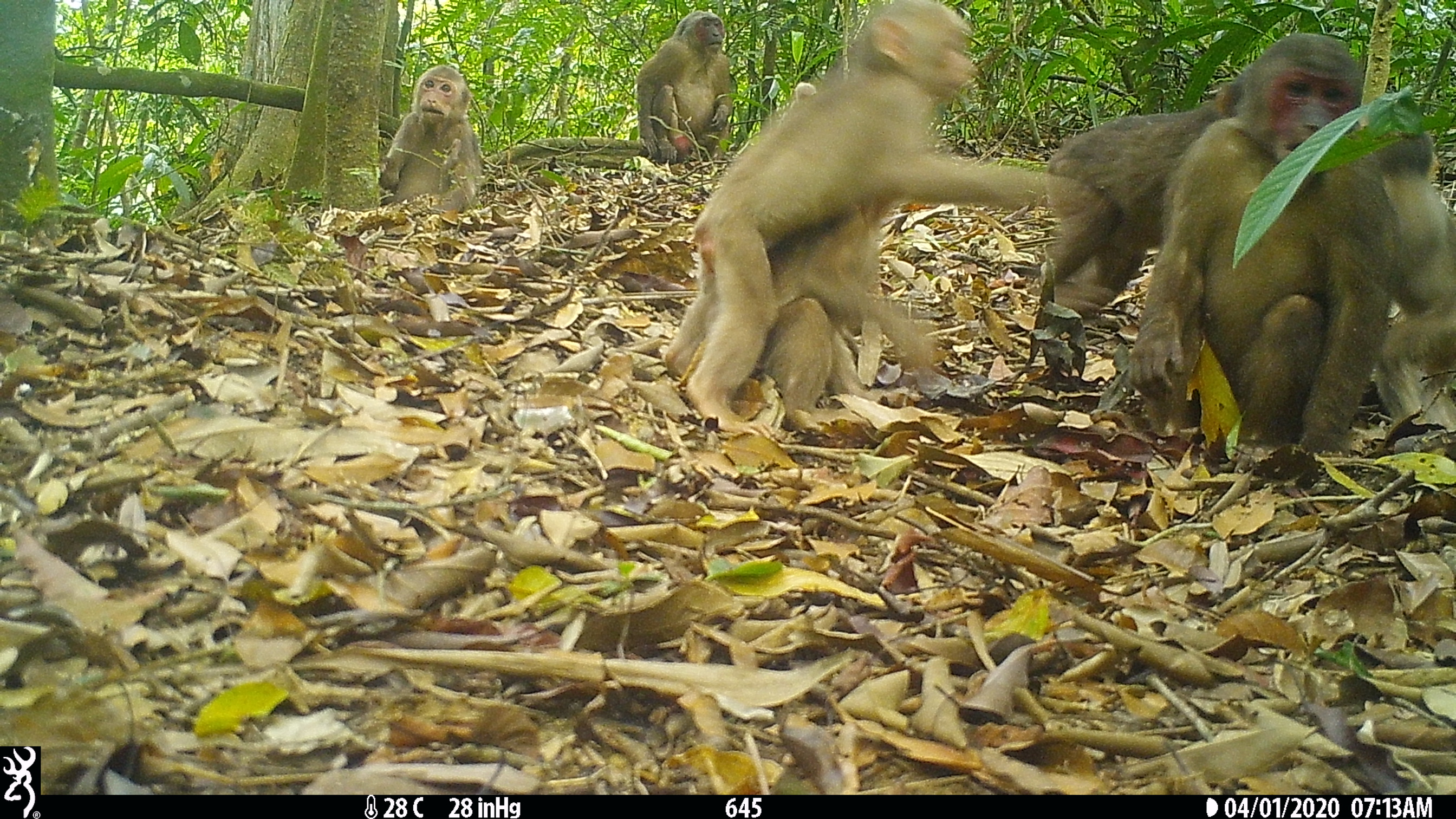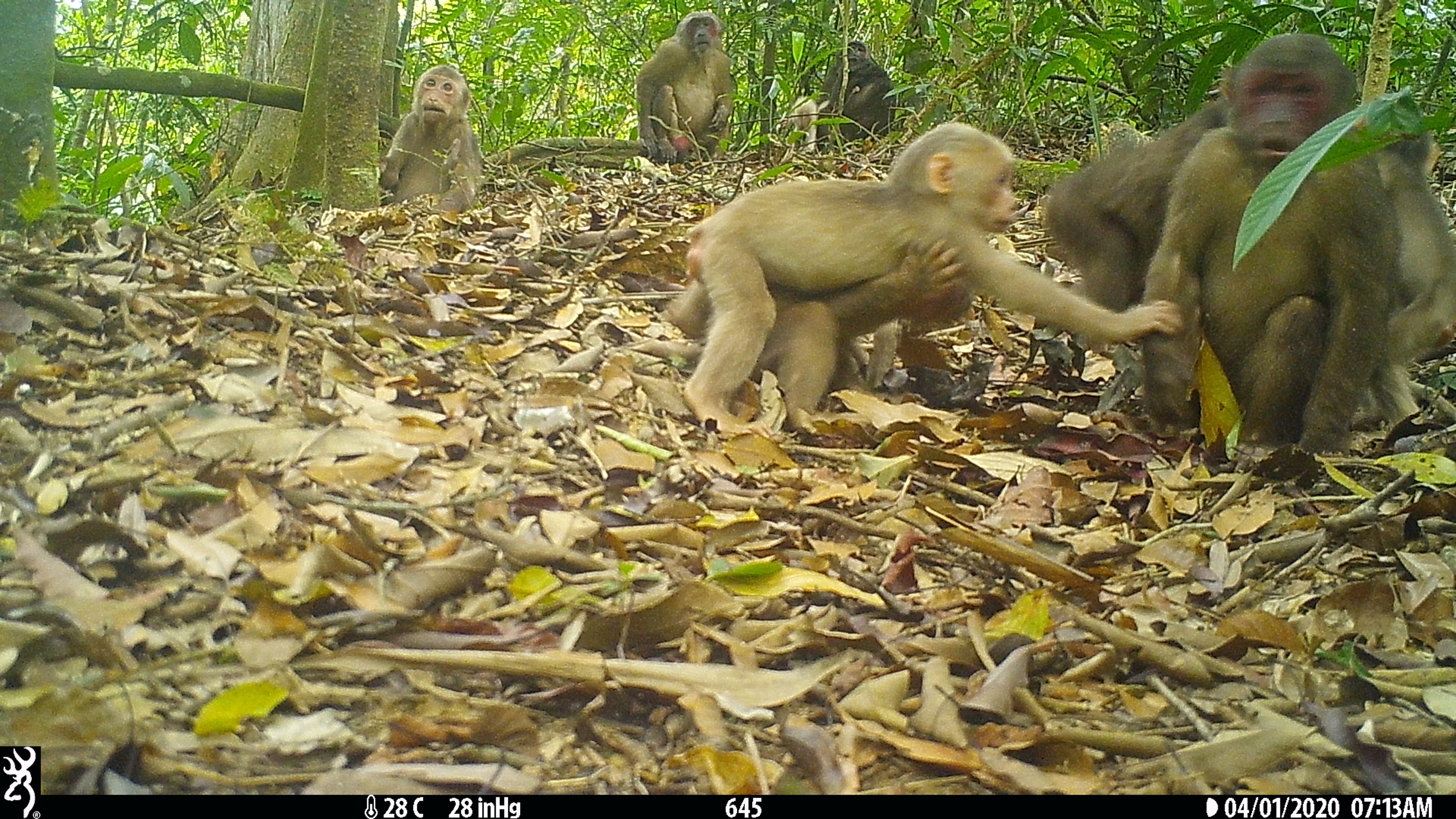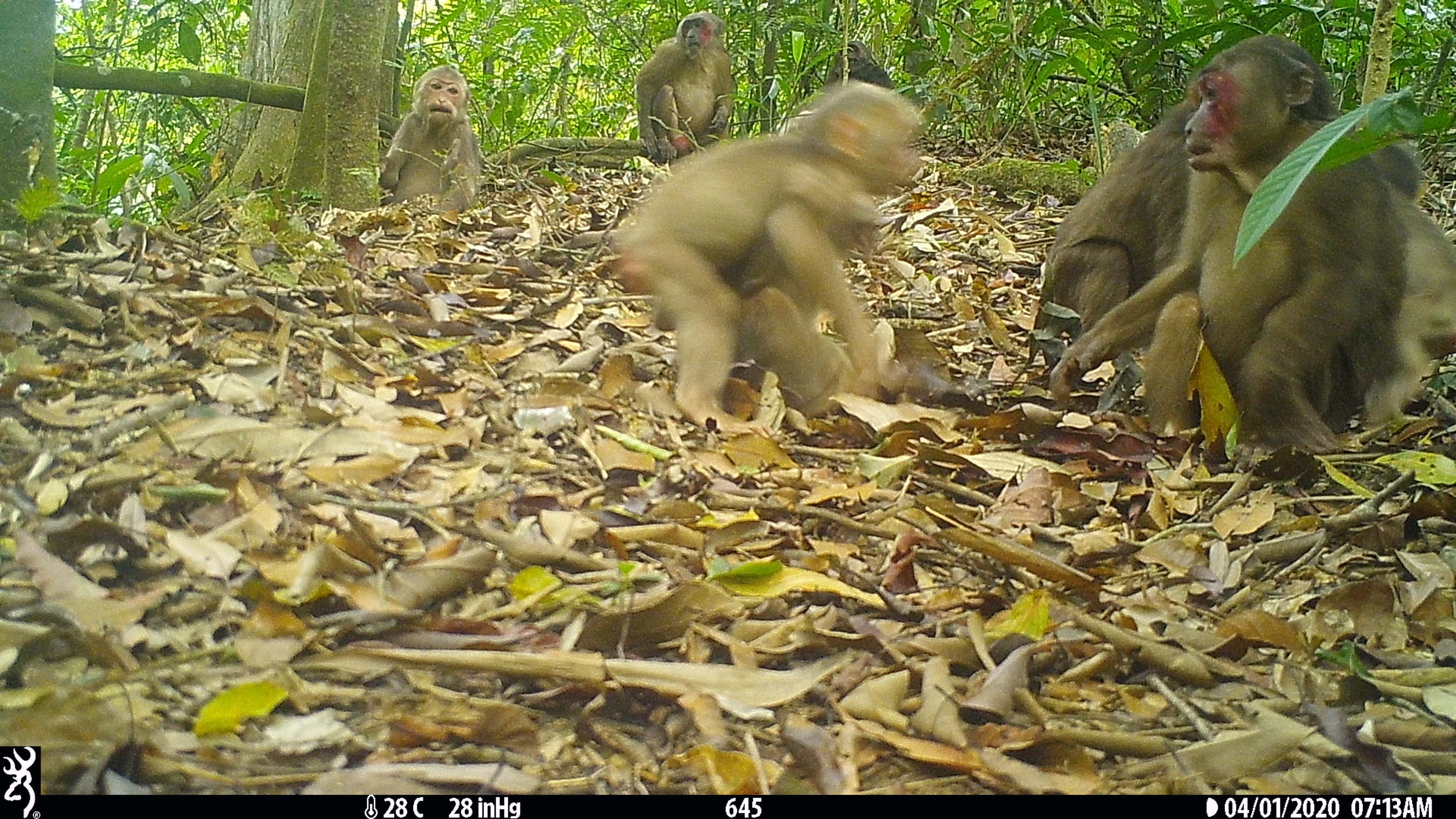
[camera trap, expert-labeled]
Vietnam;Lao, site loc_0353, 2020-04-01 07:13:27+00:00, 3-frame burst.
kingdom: Animalia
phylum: Chordata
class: Mammalia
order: Primates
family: Cercopithecidae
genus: Macaca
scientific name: Macaca arctoides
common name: stump-tailed macaque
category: stump tailed macaque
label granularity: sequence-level